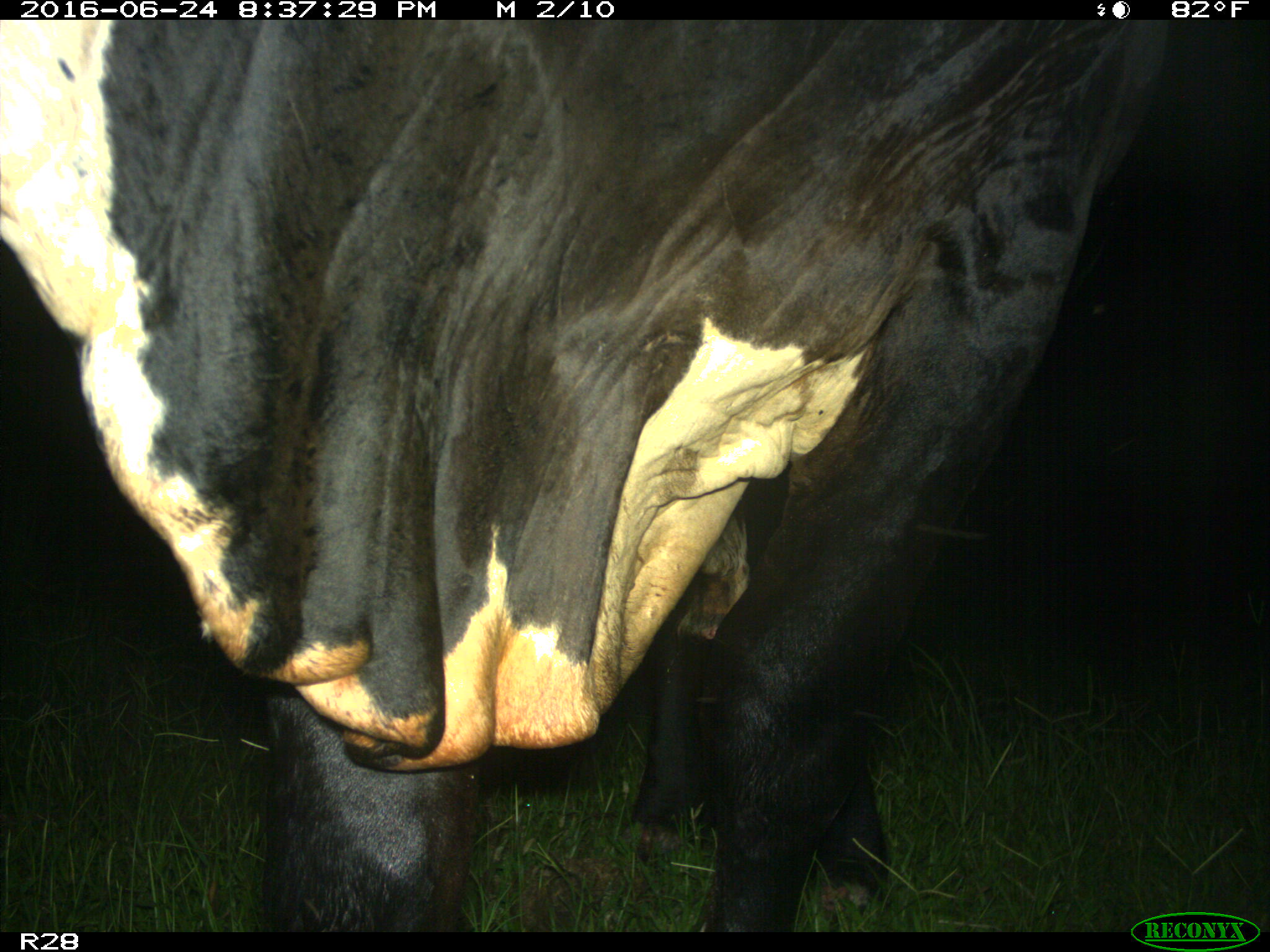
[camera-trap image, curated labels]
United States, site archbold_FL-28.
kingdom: Animalia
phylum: Chordata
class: Mammalia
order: Artiodactyla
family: Bovidae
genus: Bos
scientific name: Bos taurus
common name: domestic cow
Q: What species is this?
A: Bos taurus (domestic cow).